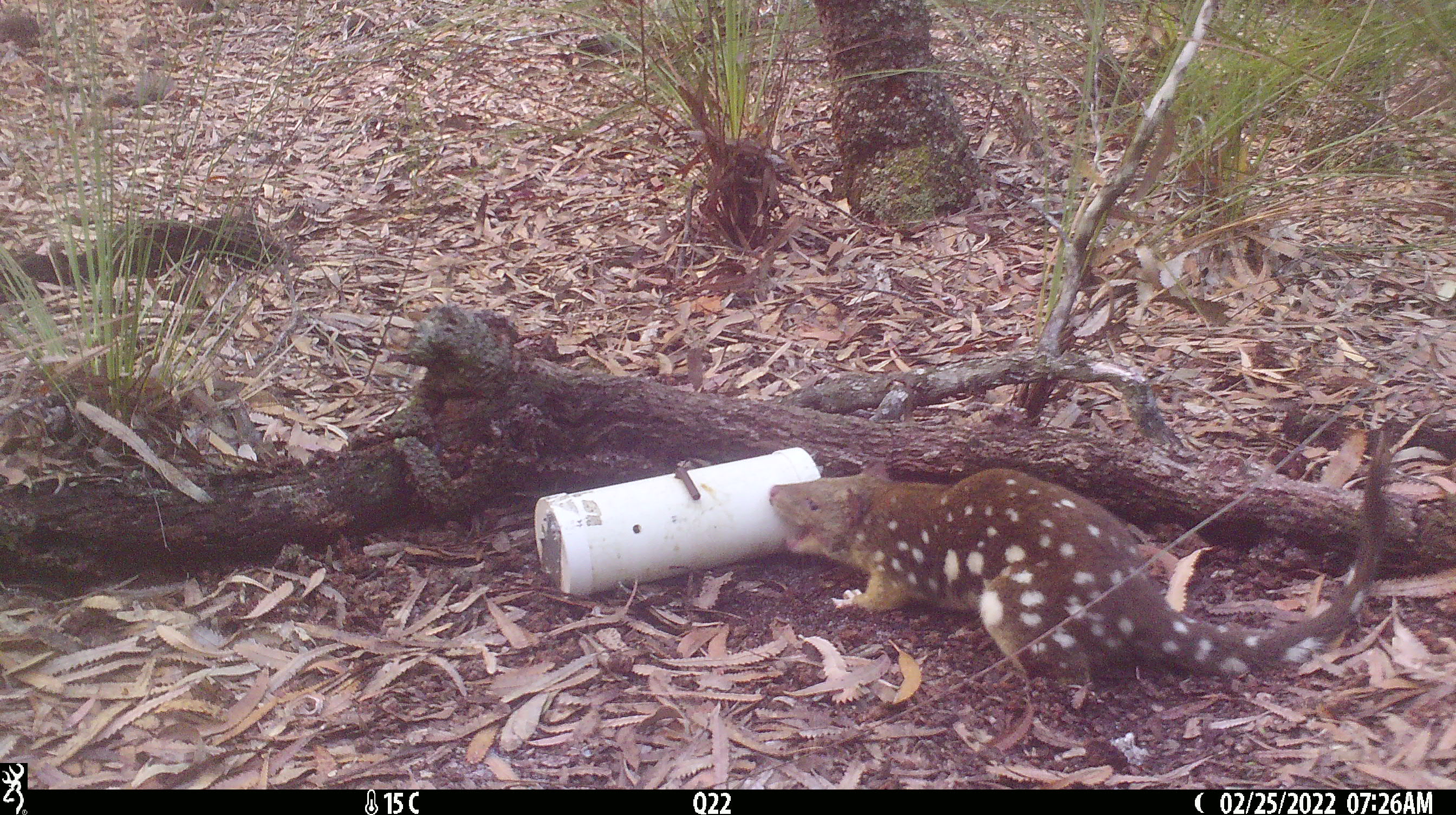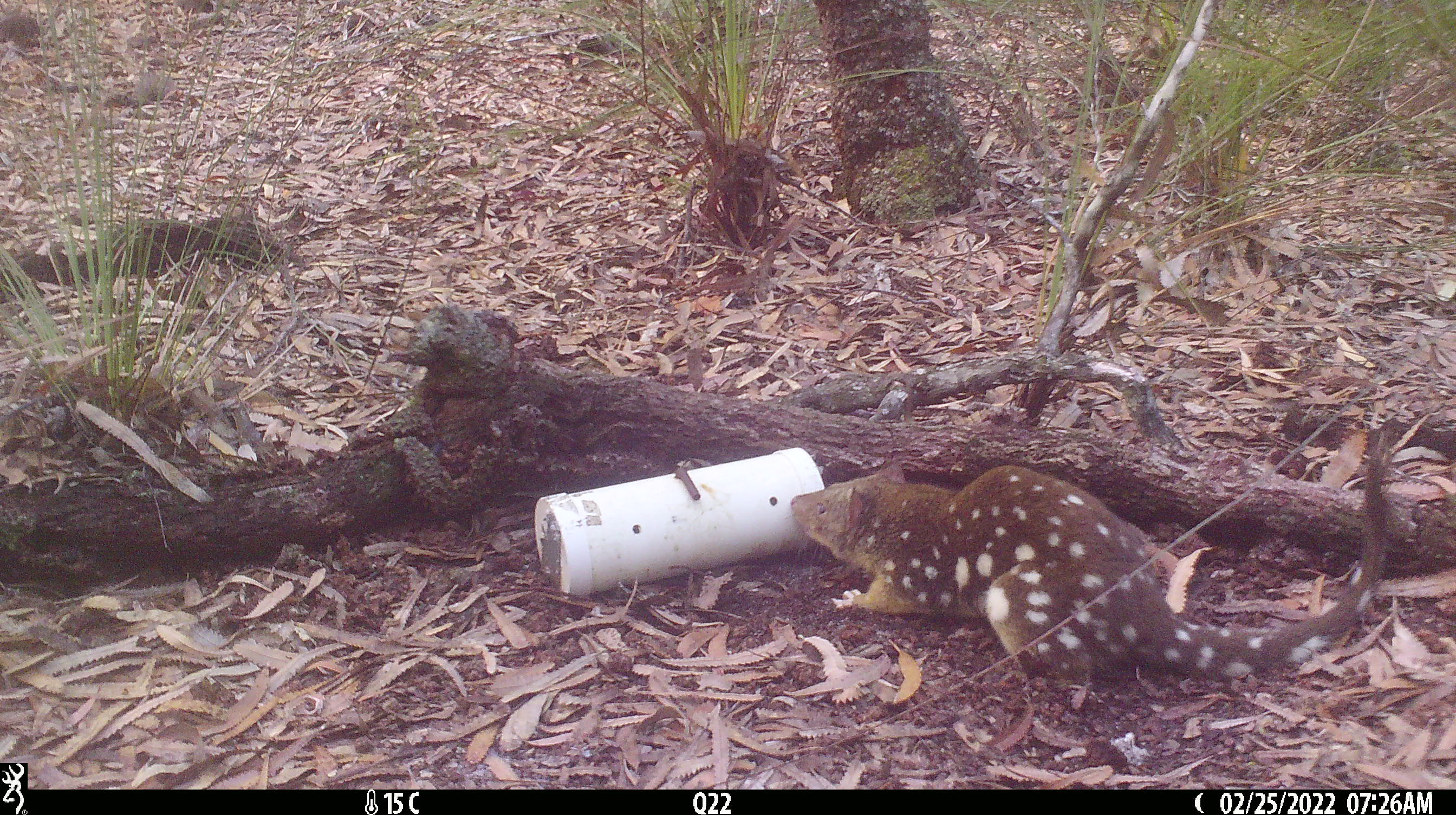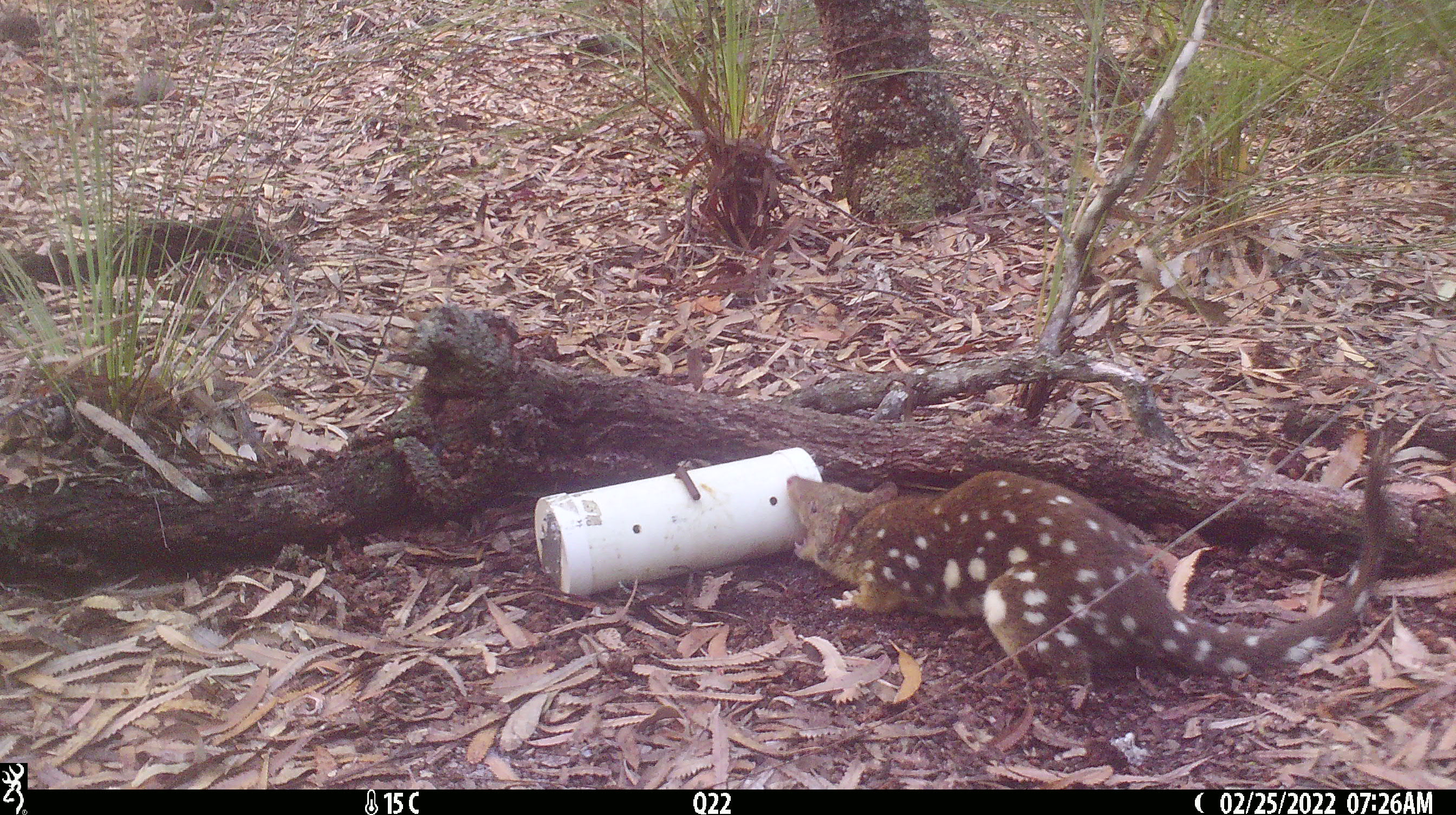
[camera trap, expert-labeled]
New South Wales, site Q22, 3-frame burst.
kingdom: Animalia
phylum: Chordata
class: Mammalia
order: Dasyuromorphia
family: Dasyuridae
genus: Dasyurus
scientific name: Dasyurus maculatus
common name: spotted-tailed quoll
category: quoll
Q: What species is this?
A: Quoll (spotted-tailed quoll) (Dasyurus maculatus).